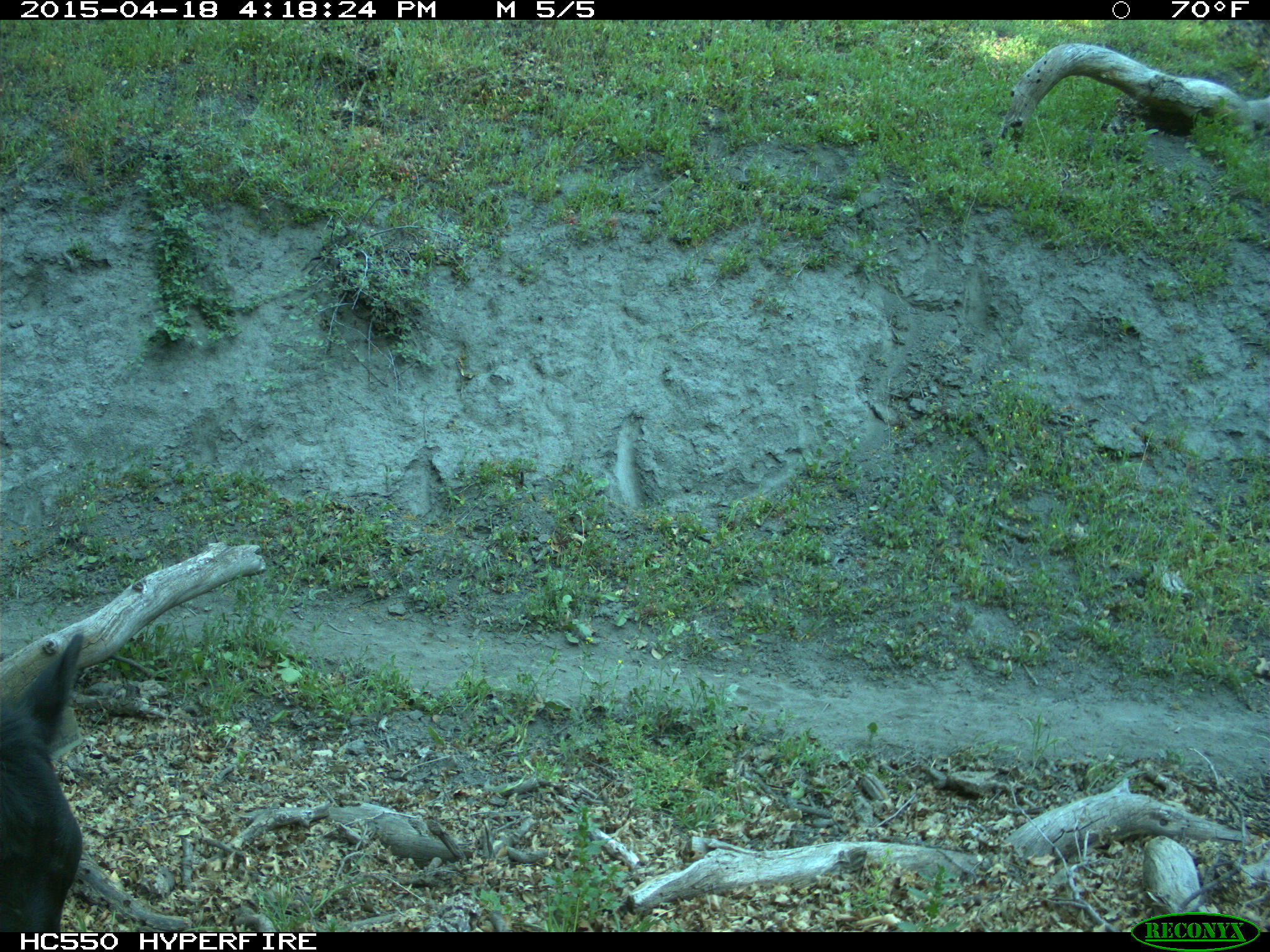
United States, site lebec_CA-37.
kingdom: Animalia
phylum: Chordata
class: Mammalia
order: Artiodactyla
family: Bovidae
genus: Bos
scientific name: Bos taurus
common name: domestic cow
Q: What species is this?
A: Bos taurus (domestic cow).